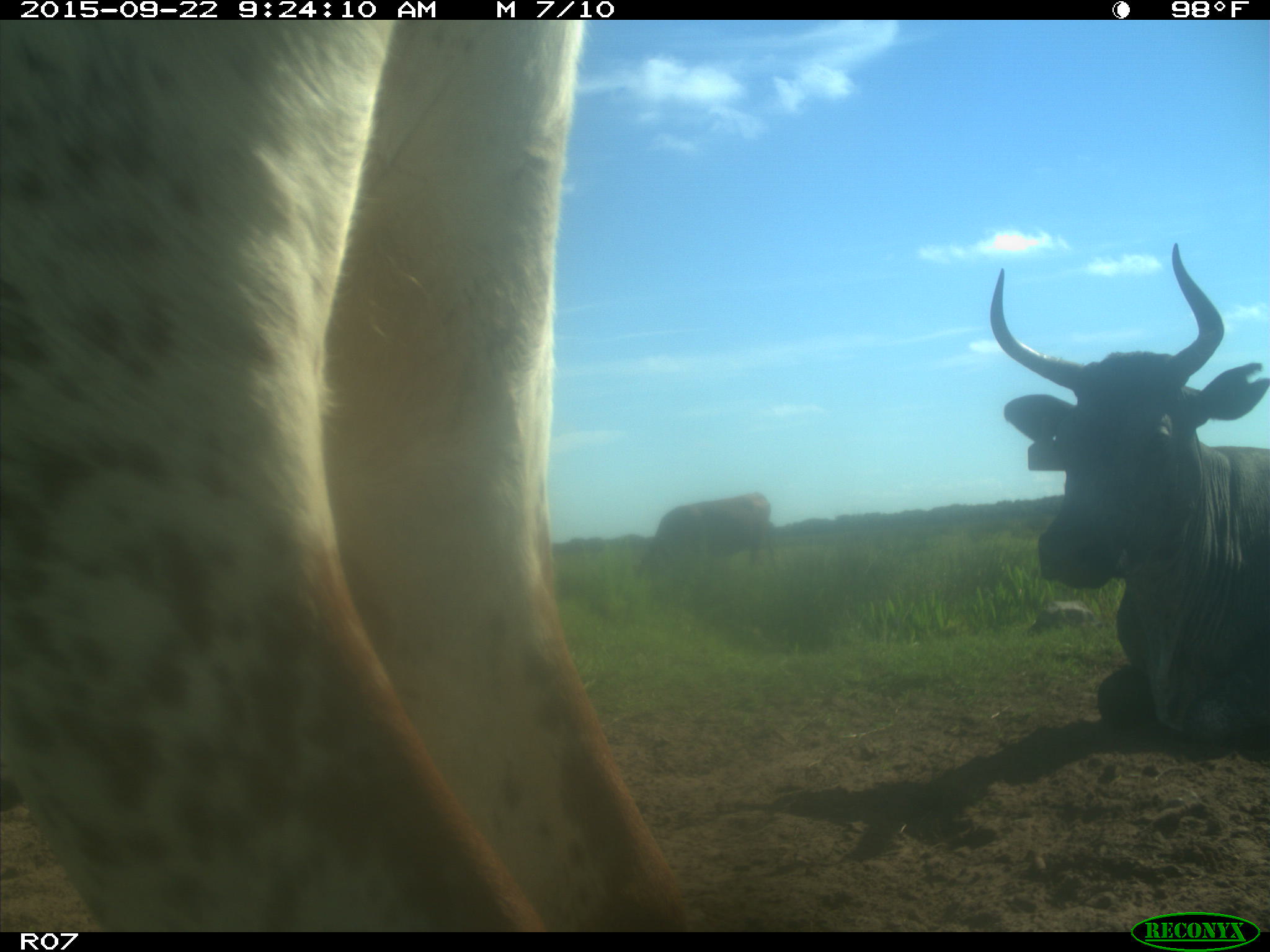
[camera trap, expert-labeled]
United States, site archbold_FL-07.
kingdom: Animalia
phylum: Chordata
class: Mammalia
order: Artiodactyla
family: Bovidae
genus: Bos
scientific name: Bos taurus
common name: domestic cow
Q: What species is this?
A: Bos taurus (domestic cow).